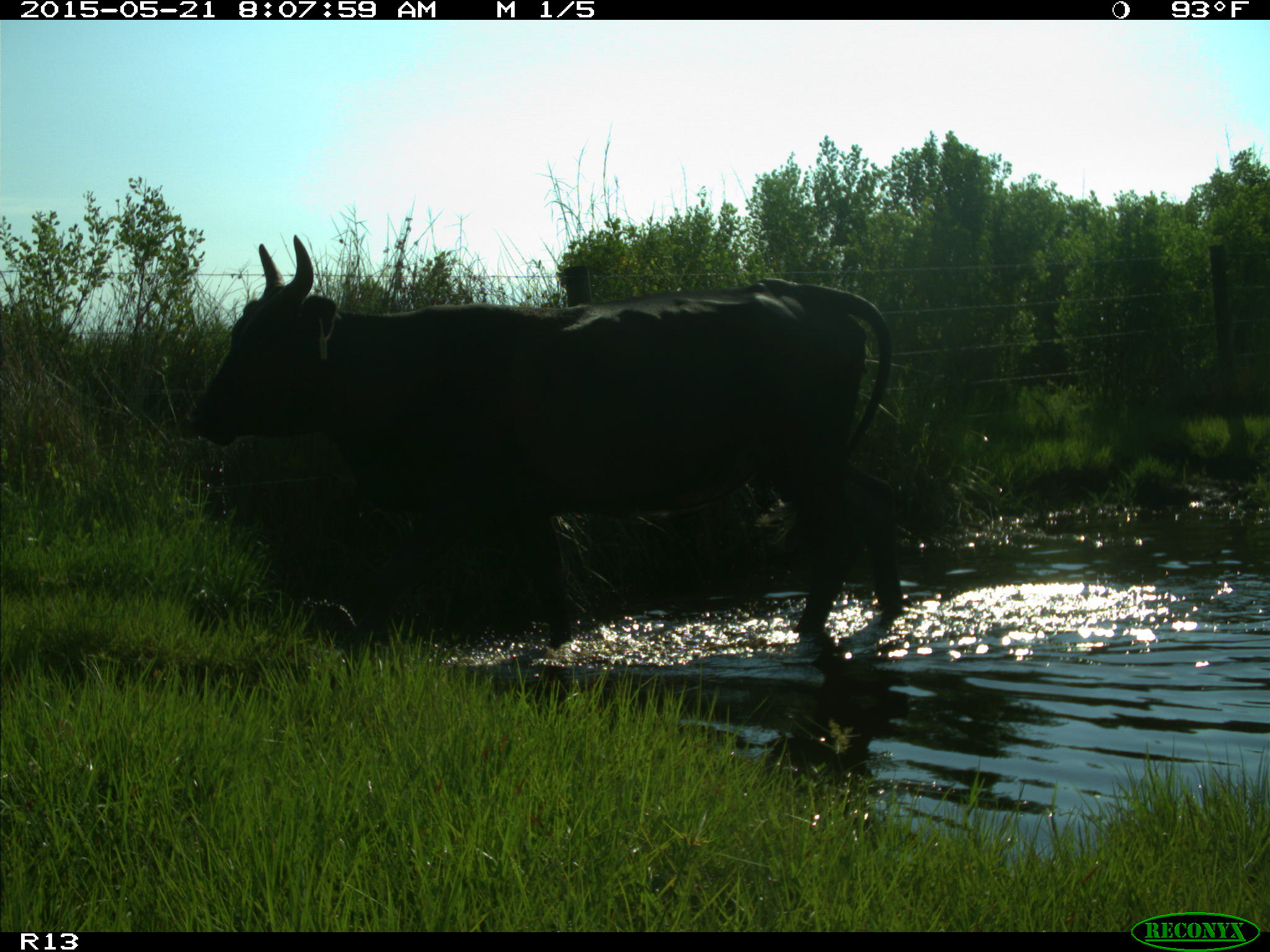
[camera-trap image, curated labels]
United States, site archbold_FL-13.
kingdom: Animalia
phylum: Chordata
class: Mammalia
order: Artiodactyla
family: Bovidae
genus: Bos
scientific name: Bos taurus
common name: domestic cow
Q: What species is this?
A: Bos taurus (domestic cow).